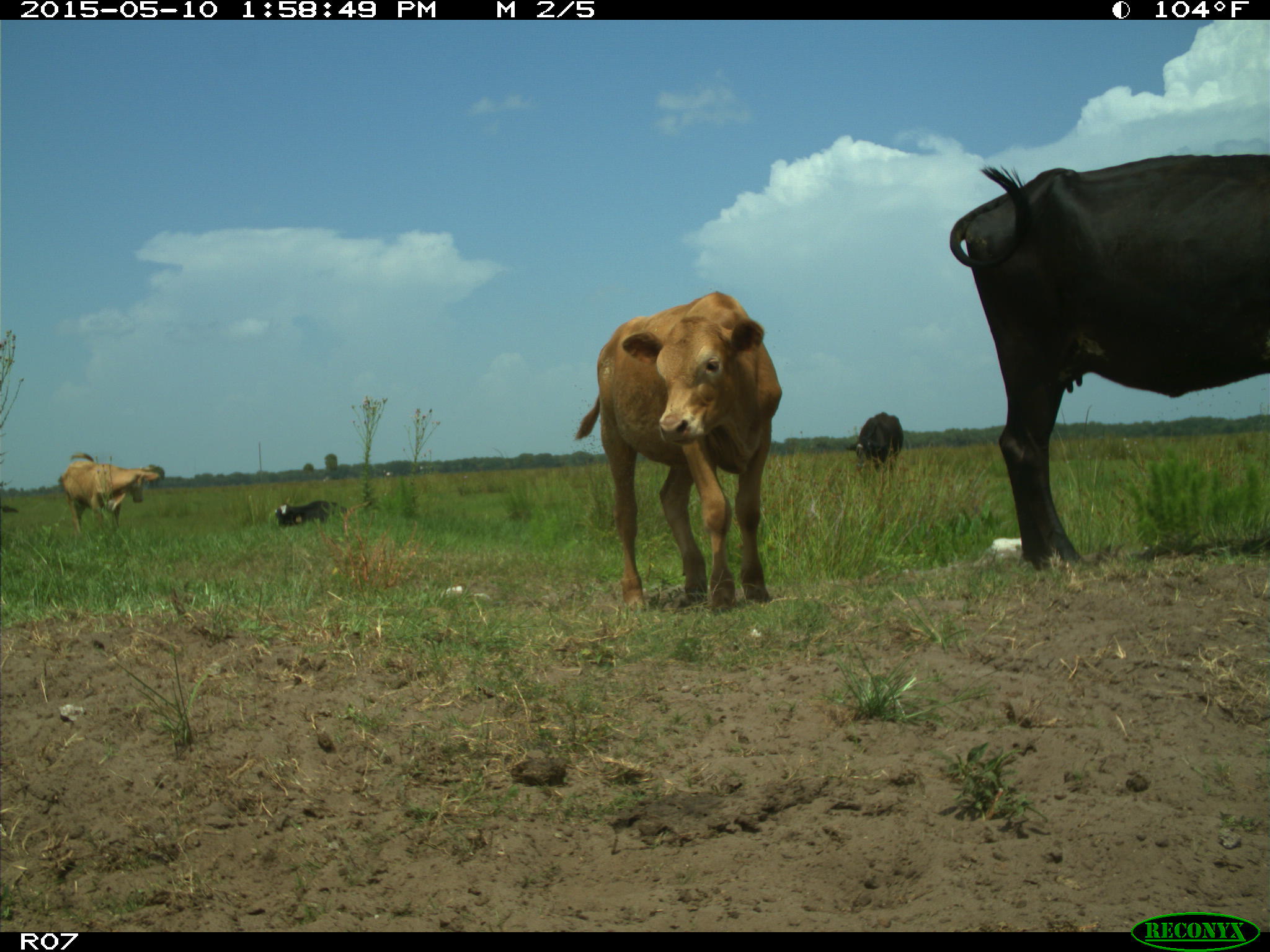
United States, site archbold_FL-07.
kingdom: Animalia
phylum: Chordata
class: Mammalia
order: Artiodactyla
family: Bovidae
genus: Bos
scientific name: Bos taurus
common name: domestic cow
Bos taurus (domestic cow).